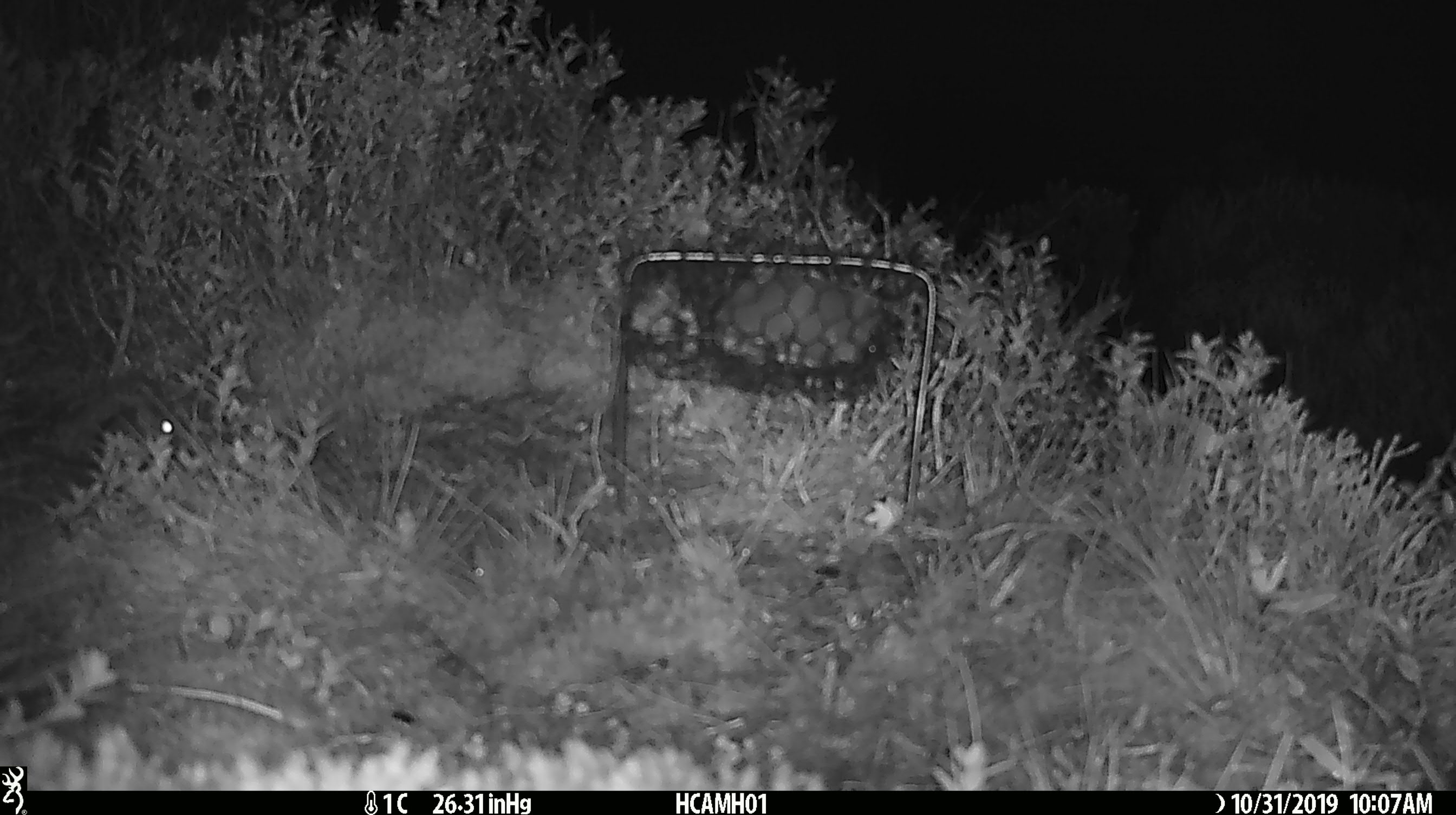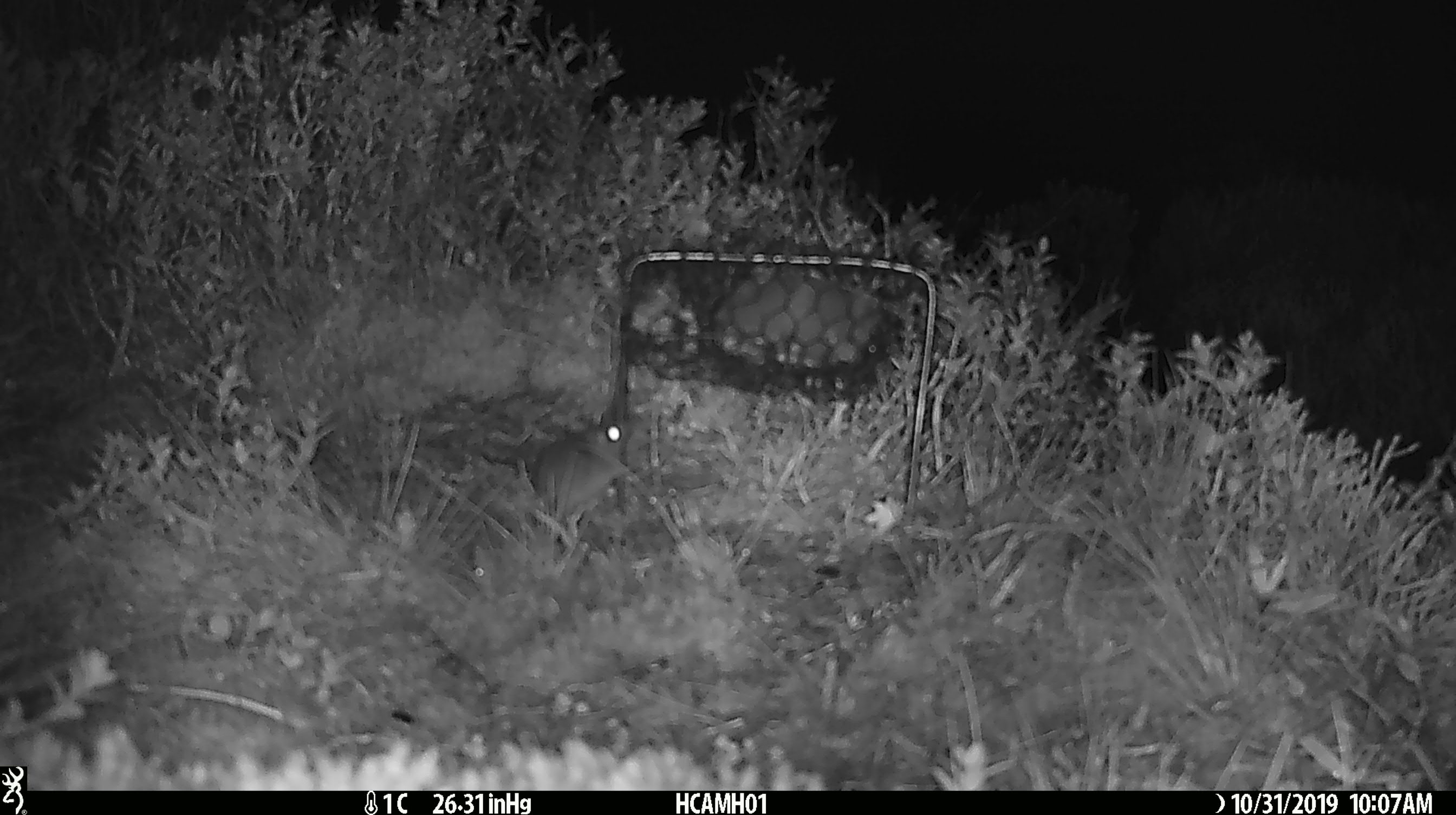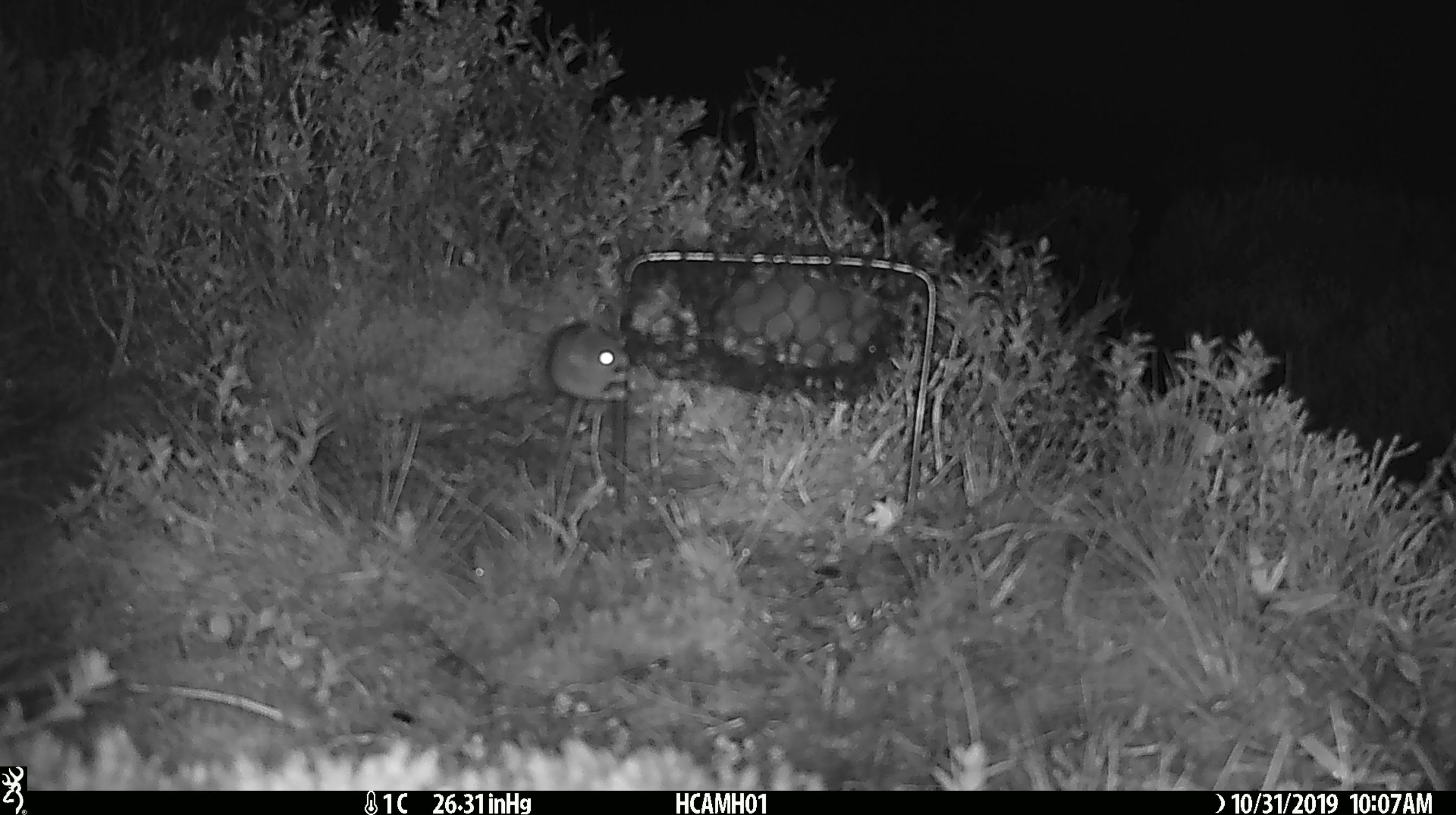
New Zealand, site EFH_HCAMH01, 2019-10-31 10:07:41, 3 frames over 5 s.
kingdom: Animalia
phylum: Chordata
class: Mammalia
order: Rodentia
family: Muridae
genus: Mus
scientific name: Mus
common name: mouse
Mouse (Mus).